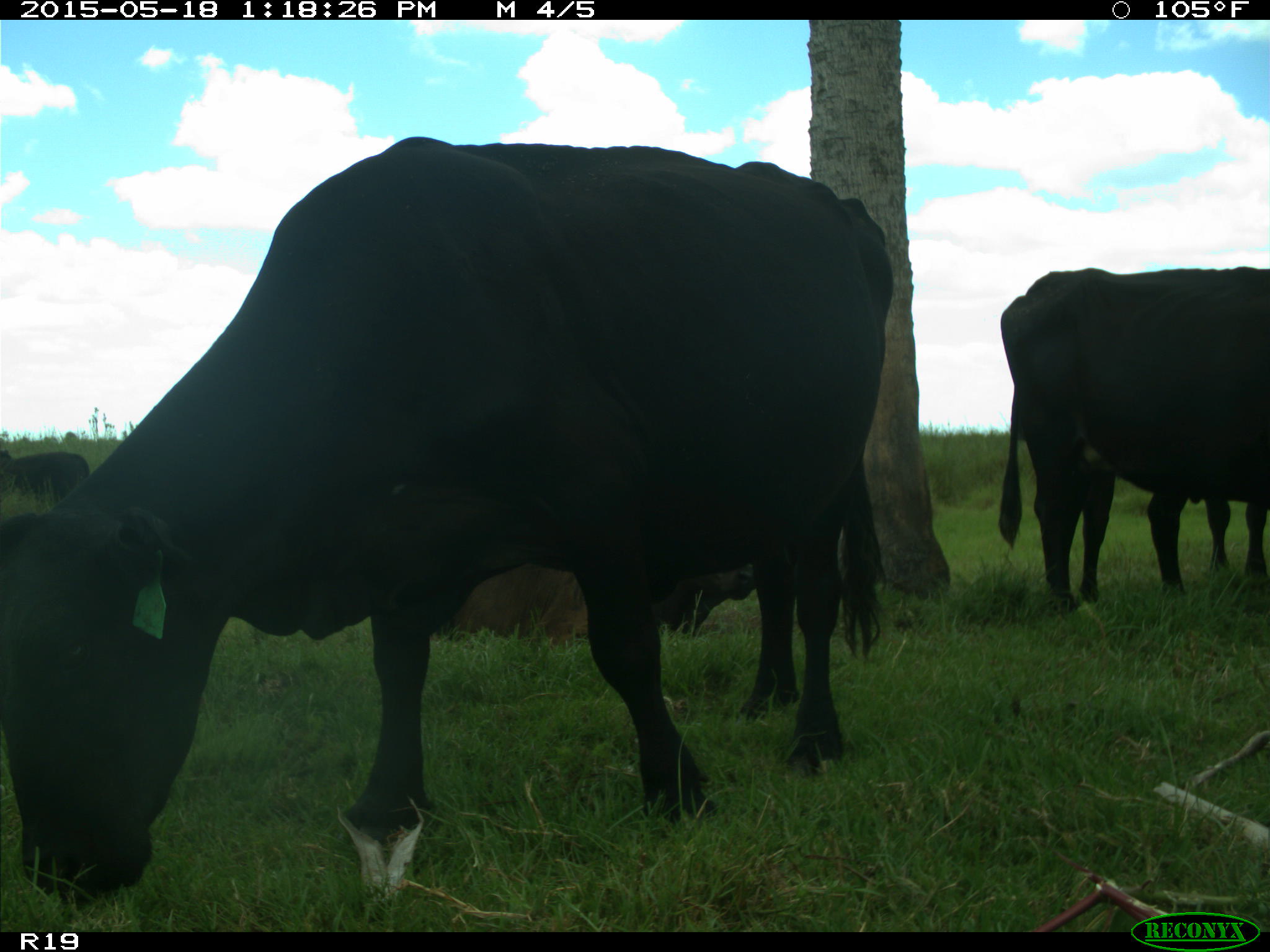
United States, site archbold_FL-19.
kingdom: Animalia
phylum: Chordata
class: Mammalia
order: Artiodactyla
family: Bovidae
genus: Bos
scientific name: Bos taurus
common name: domestic cow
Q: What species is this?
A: Bos taurus (domestic cow).